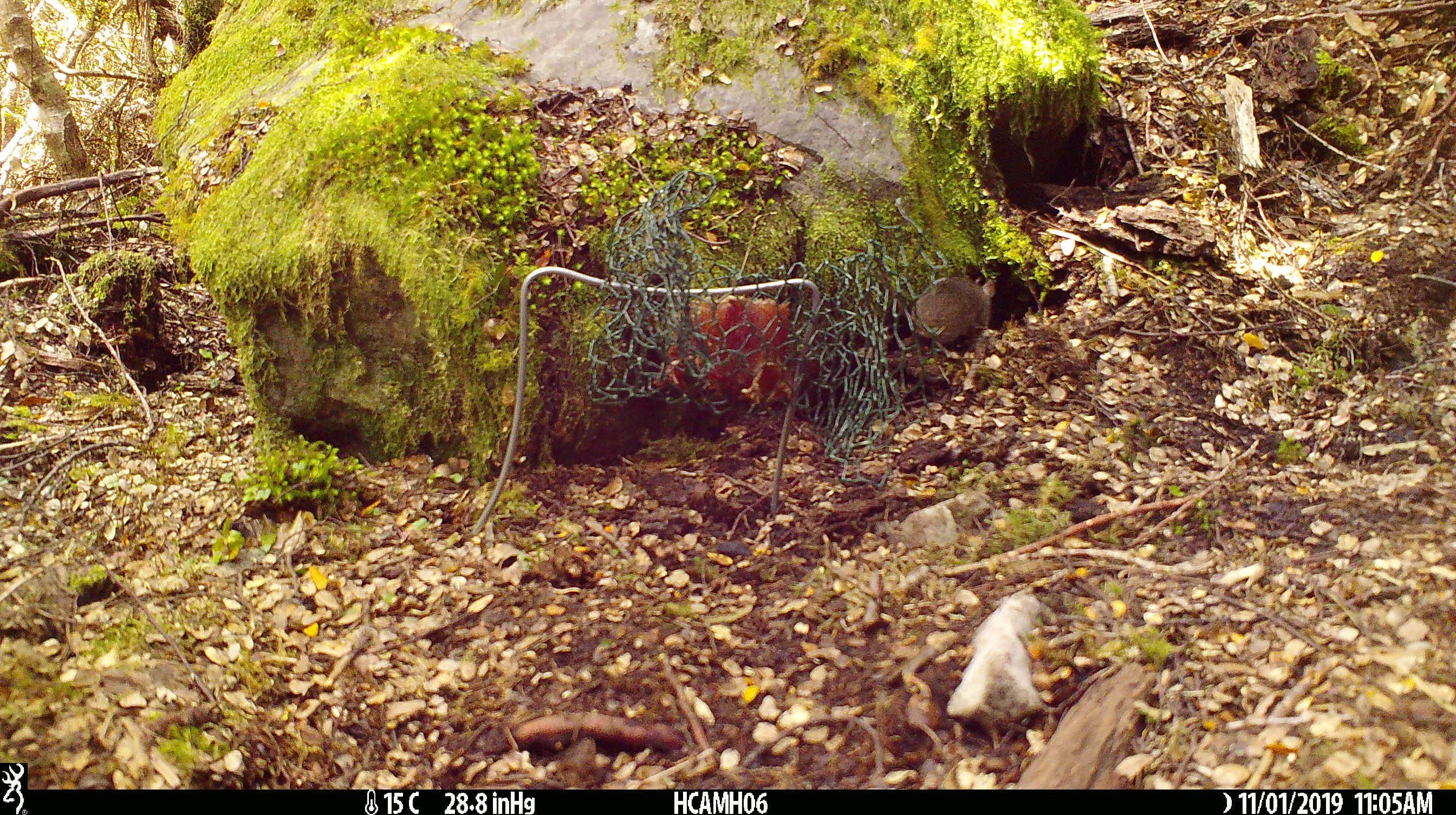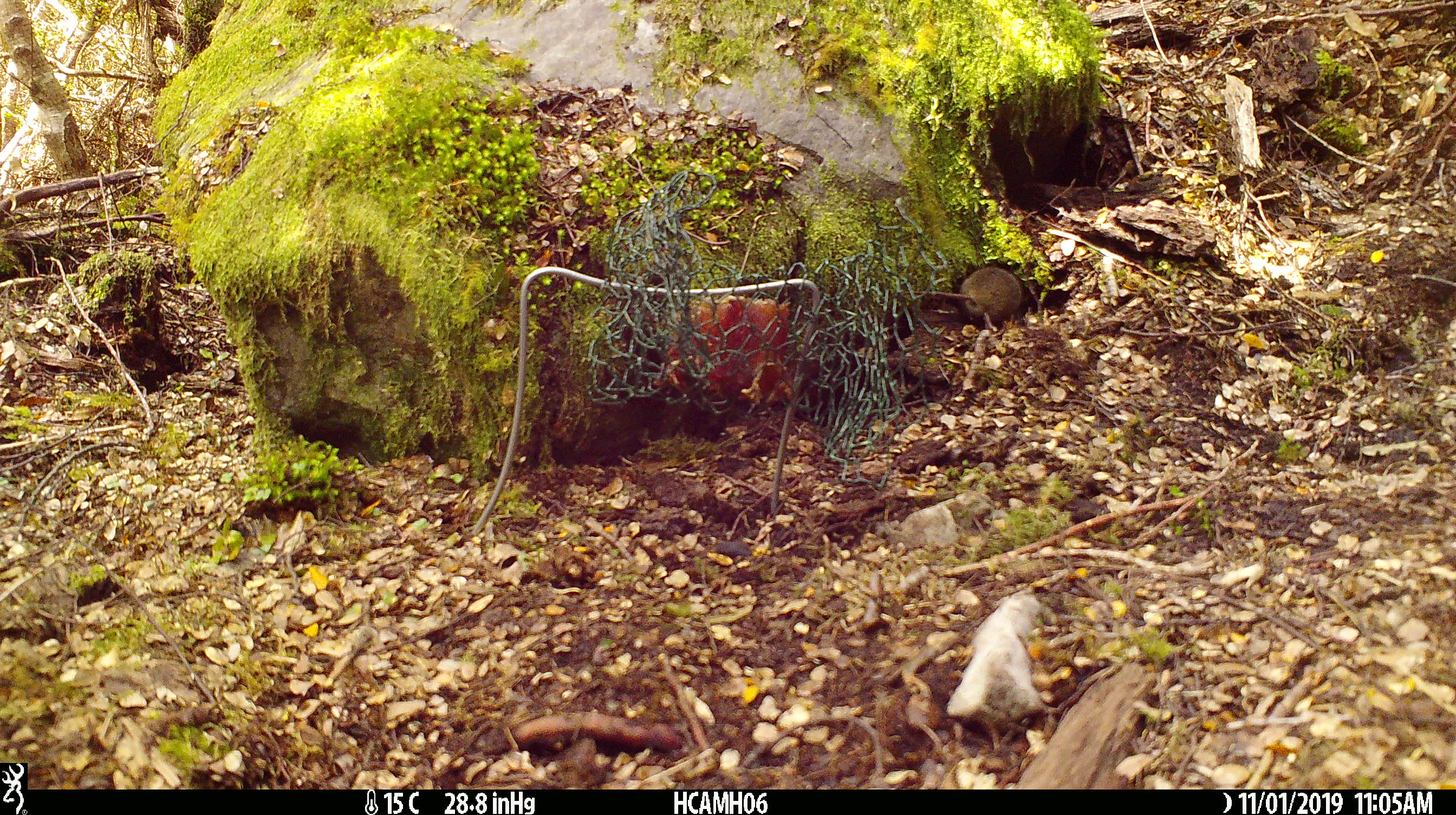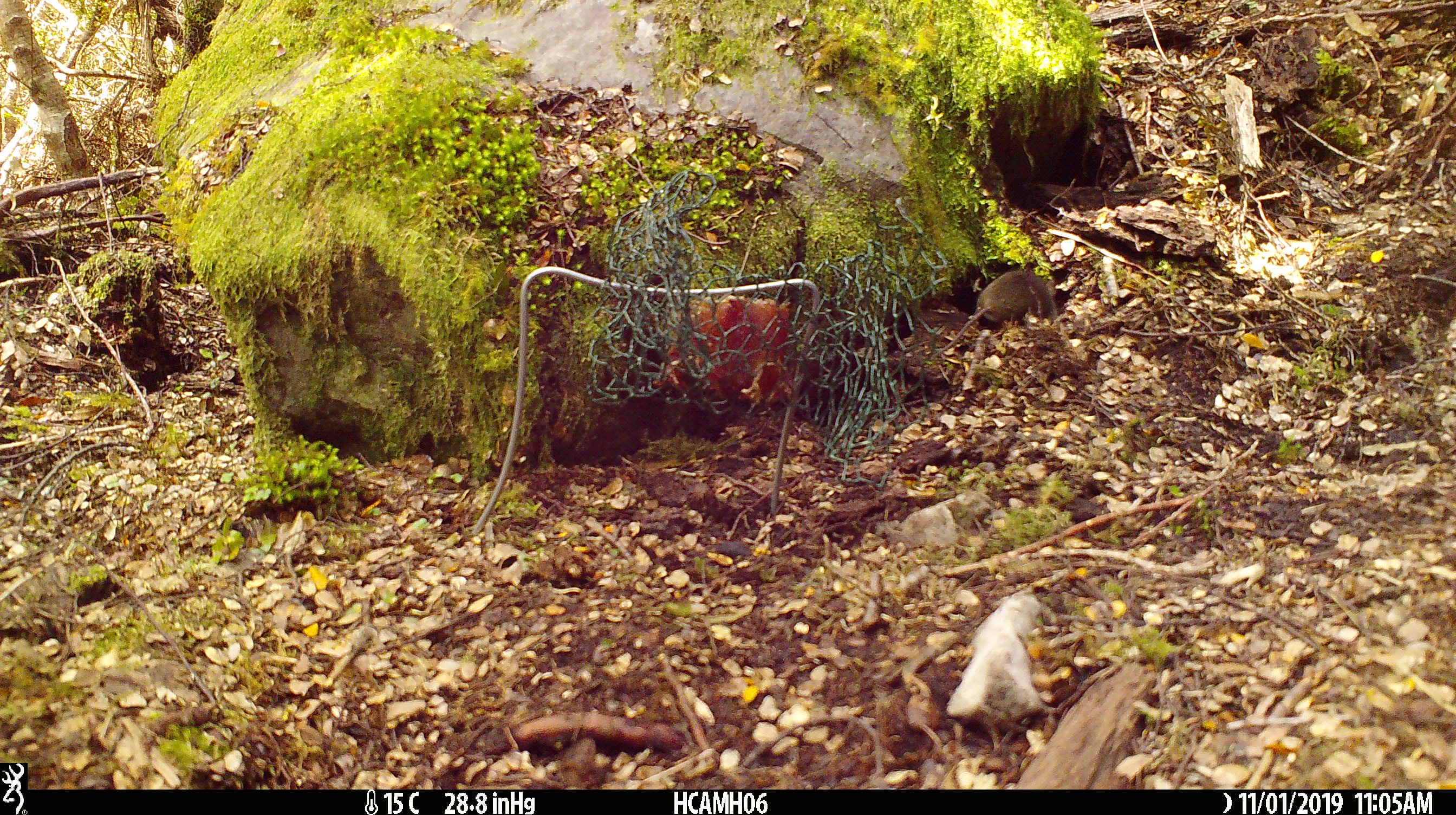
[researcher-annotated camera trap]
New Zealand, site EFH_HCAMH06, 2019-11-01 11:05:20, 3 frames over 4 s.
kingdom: Animalia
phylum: Chordata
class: Mammalia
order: Rodentia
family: Muridae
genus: Mus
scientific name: Mus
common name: mouse